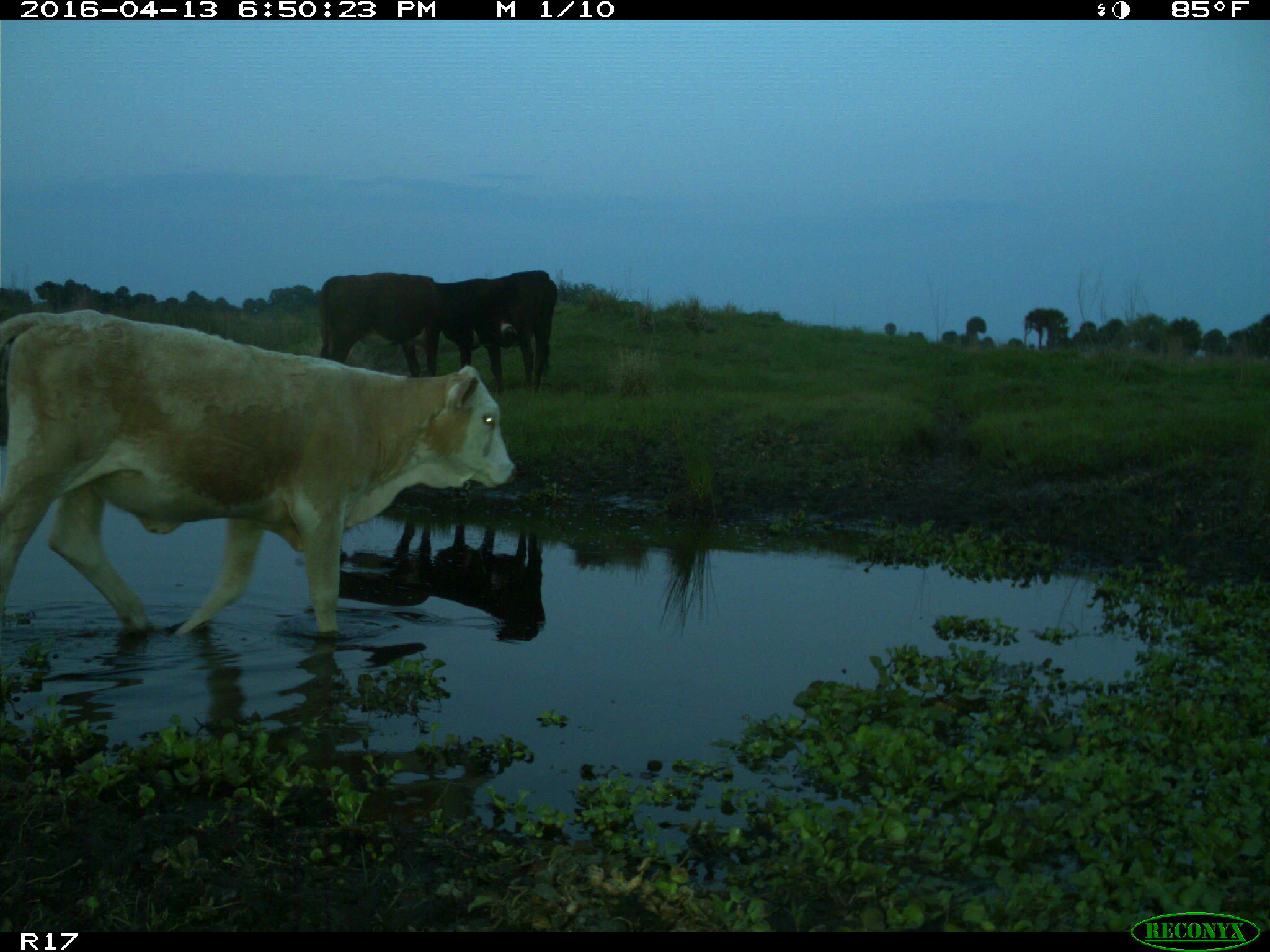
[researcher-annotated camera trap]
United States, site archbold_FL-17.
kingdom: Animalia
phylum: Chordata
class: Mammalia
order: Artiodactyla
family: Bovidae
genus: Bos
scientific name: Bos taurus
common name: domestic cow